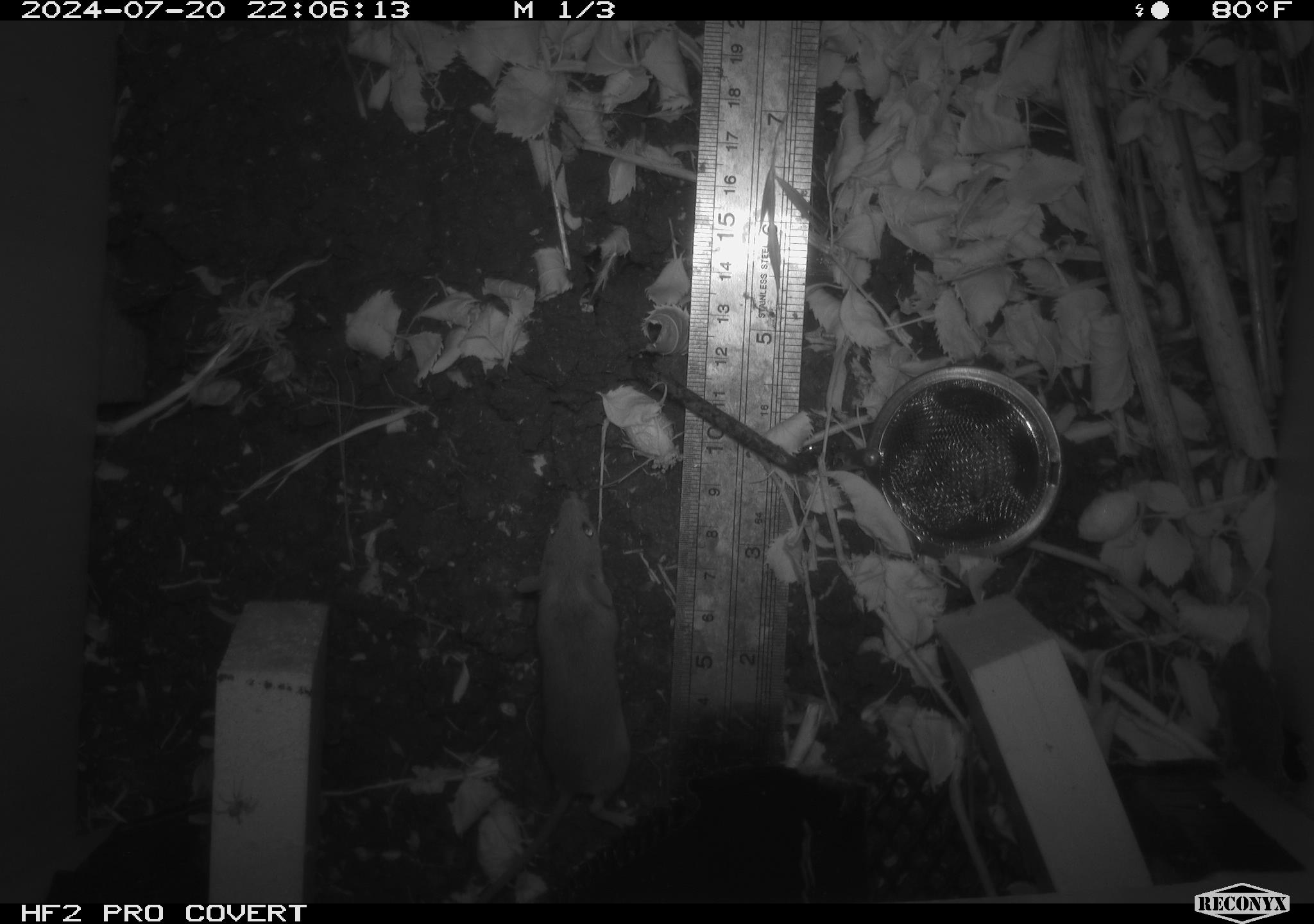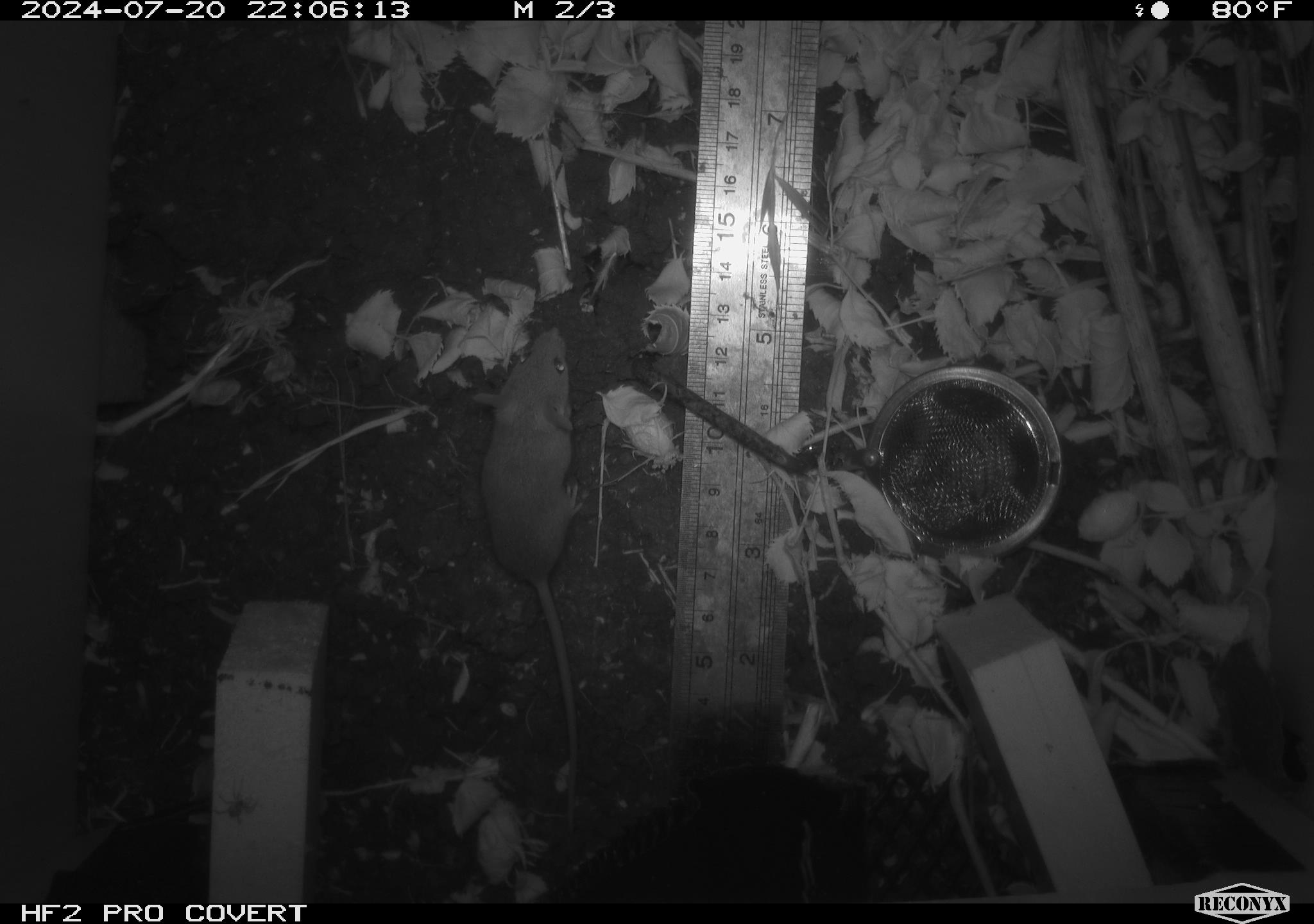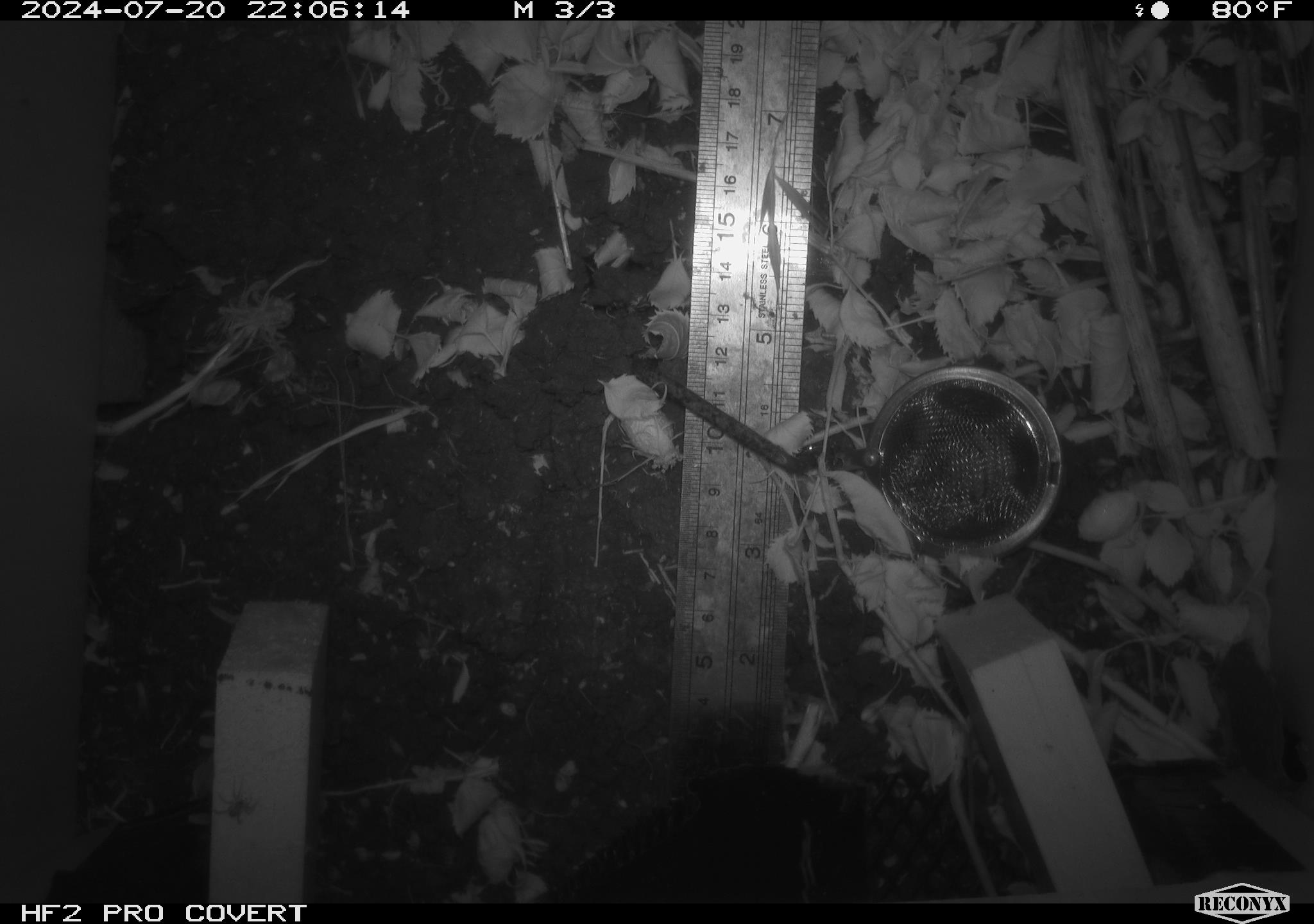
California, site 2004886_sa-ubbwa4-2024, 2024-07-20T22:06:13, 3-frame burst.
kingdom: Animalia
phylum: Chordata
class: Mammalia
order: Rodentia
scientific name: Rodentia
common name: woodrat or rat or mouse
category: woodrat or rat or mouse species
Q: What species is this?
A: Woodrat or rat or mouse species (woodrat or rat or mouse) (Rodentia).